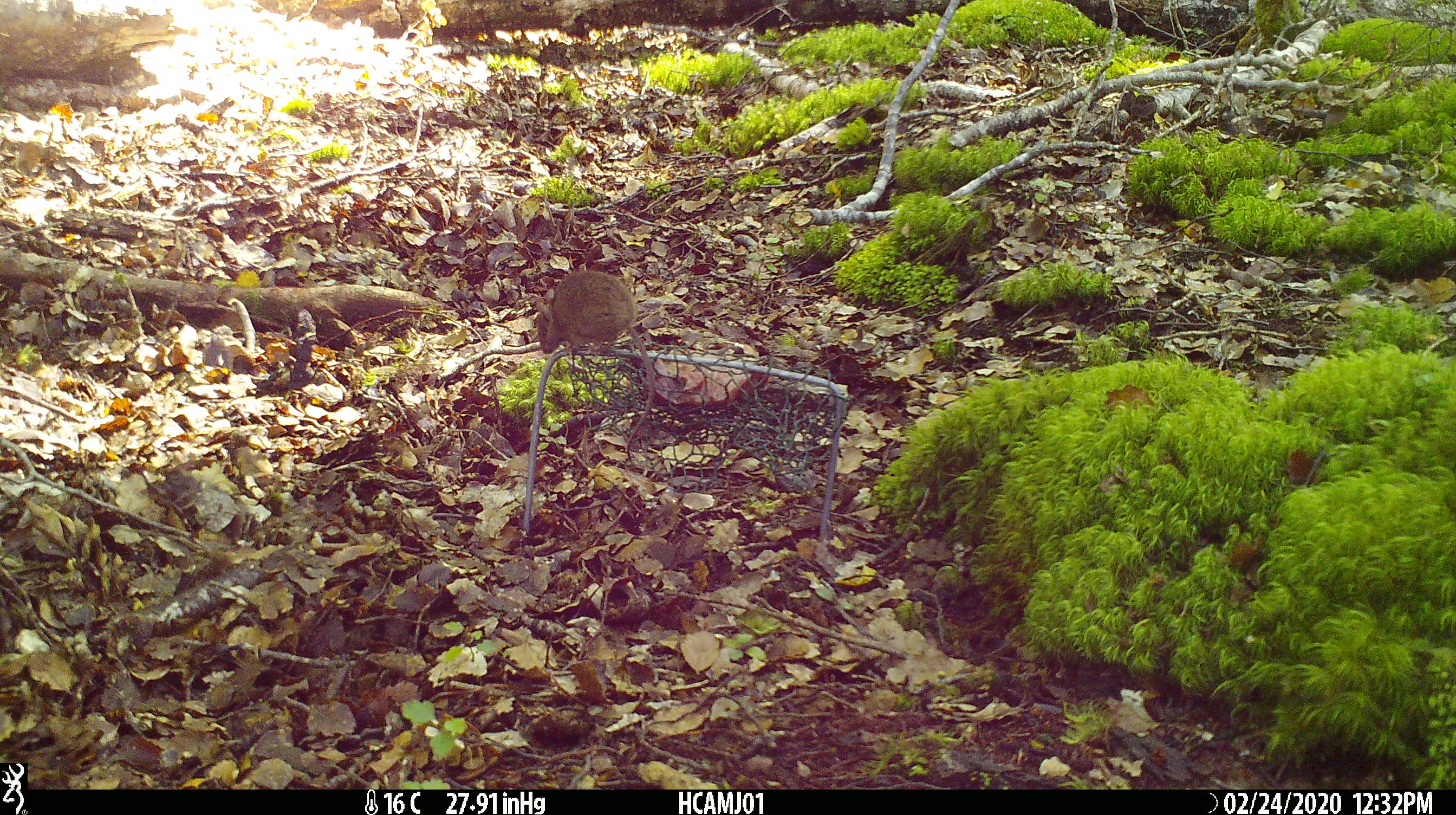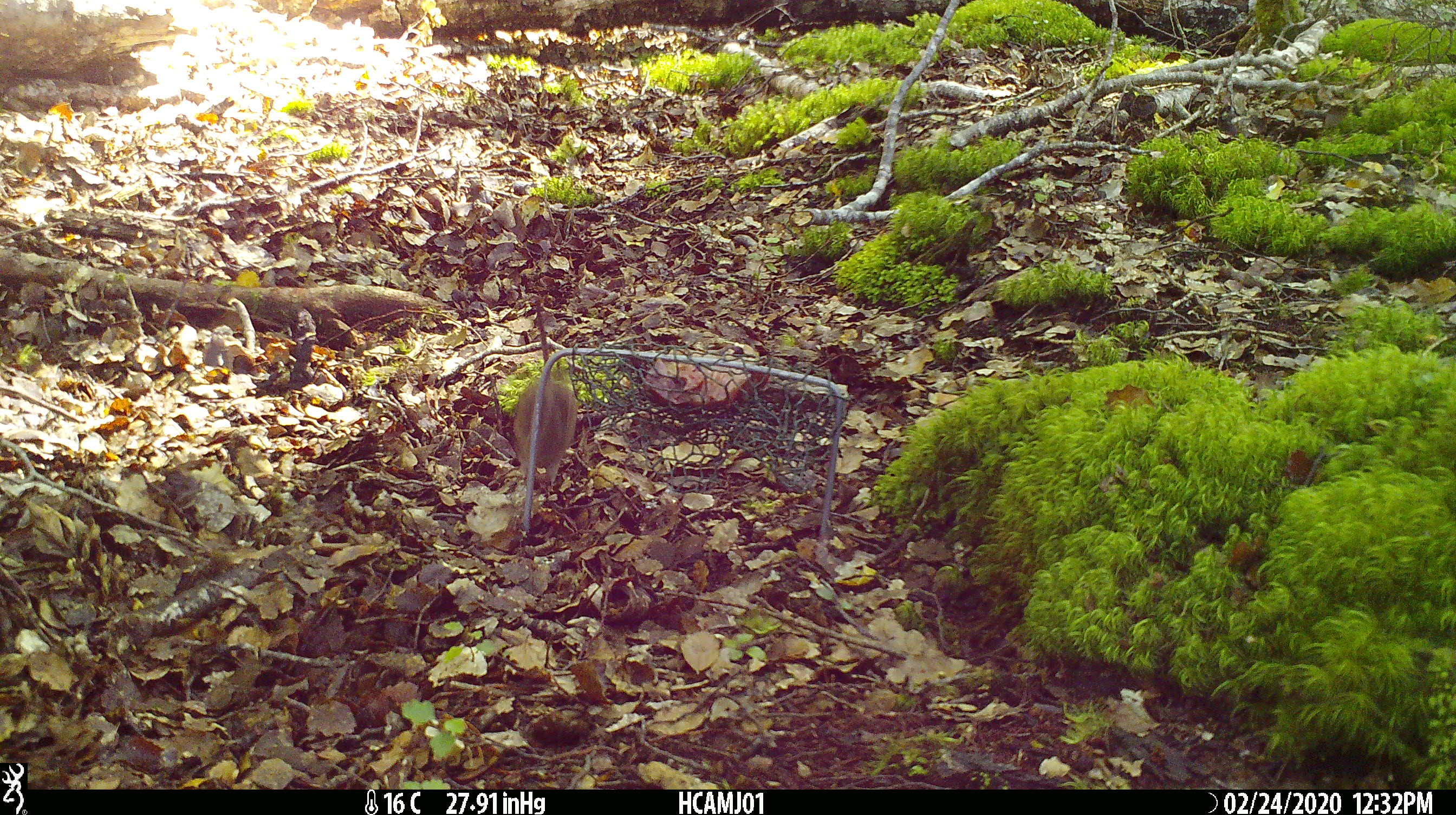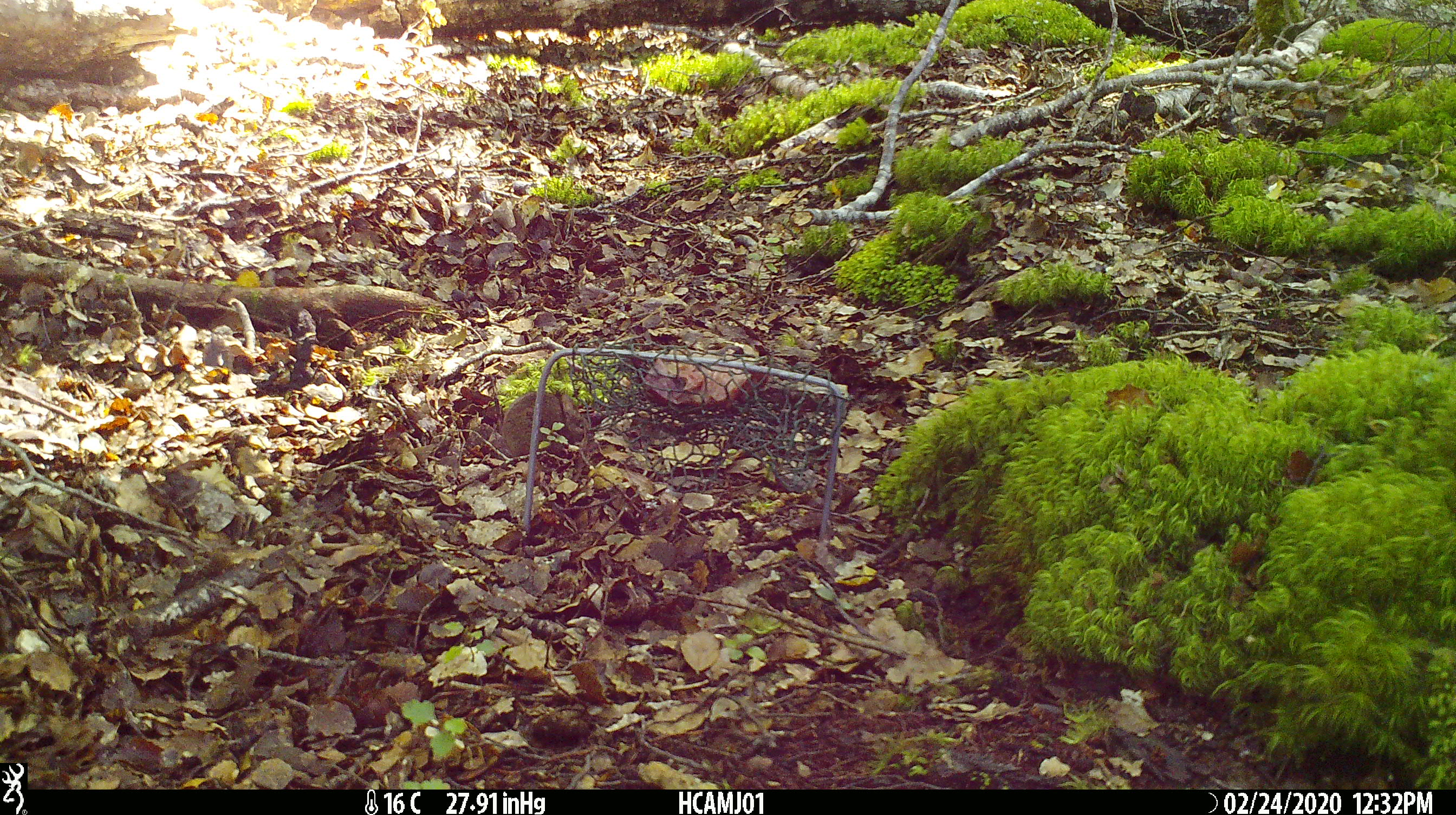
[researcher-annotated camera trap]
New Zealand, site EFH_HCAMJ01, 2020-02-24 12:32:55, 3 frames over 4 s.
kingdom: Animalia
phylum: Chordata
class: Mammalia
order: Rodentia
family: Muridae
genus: Mus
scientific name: Mus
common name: mouse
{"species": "mouse (Mus)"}